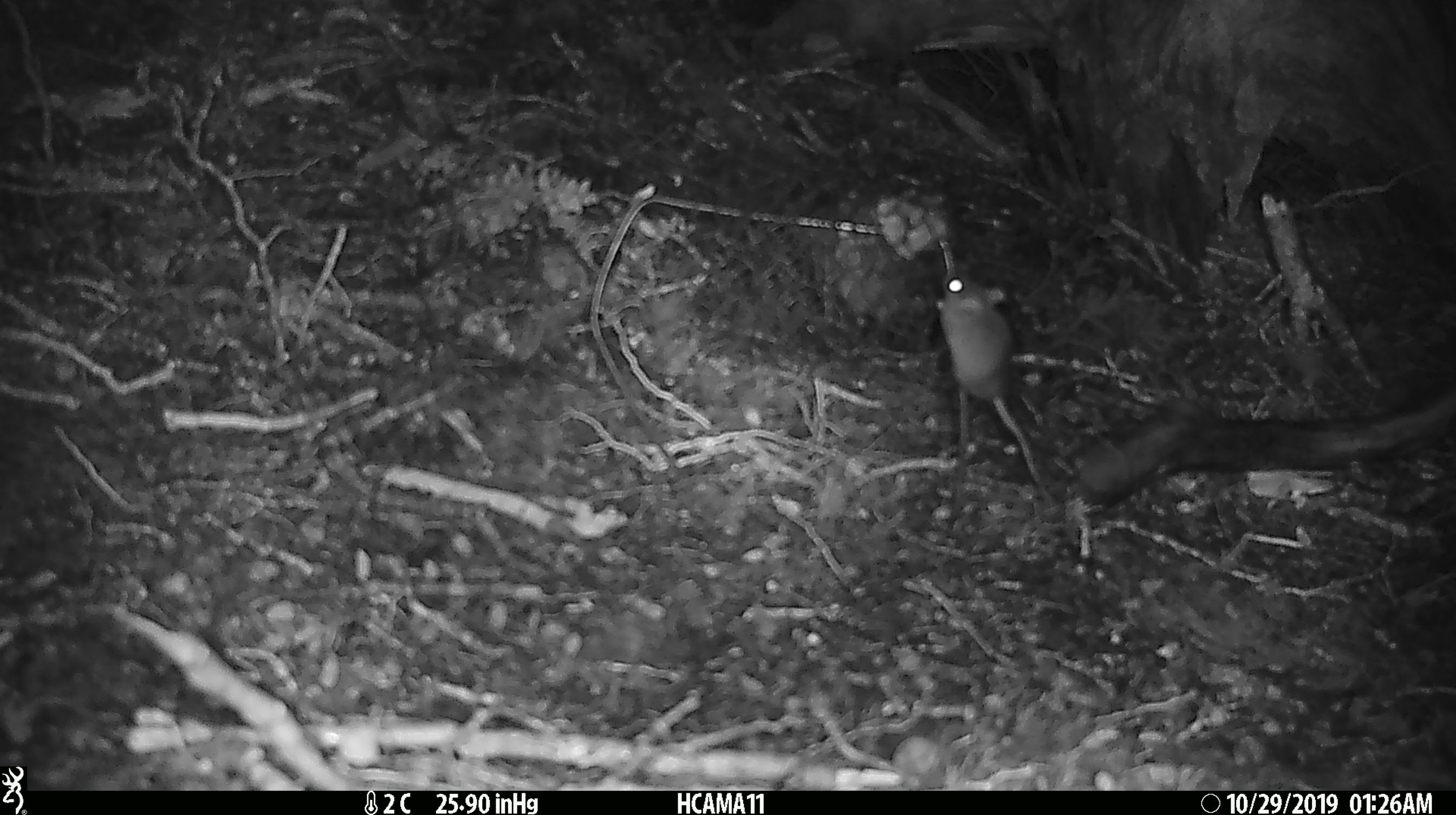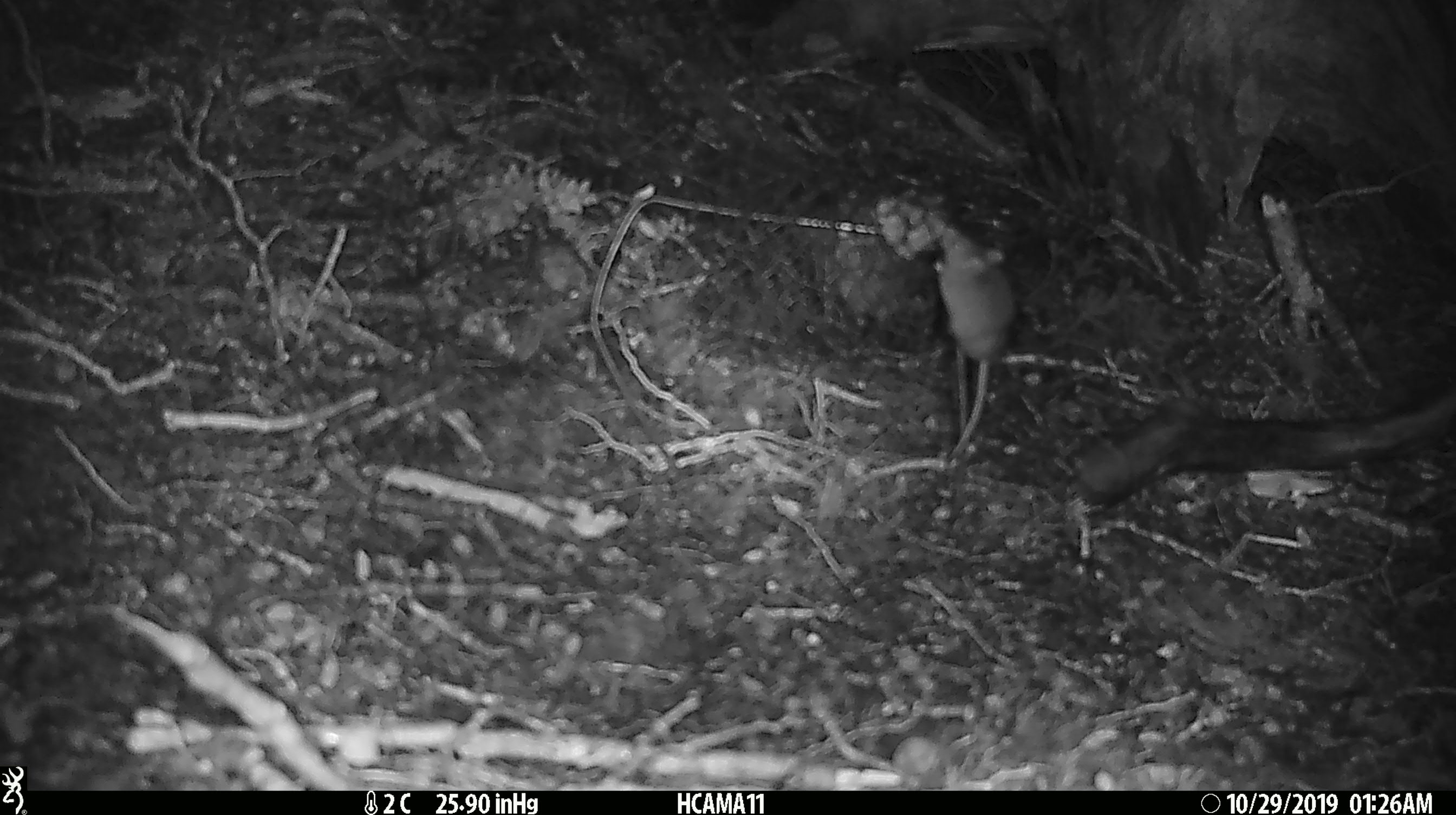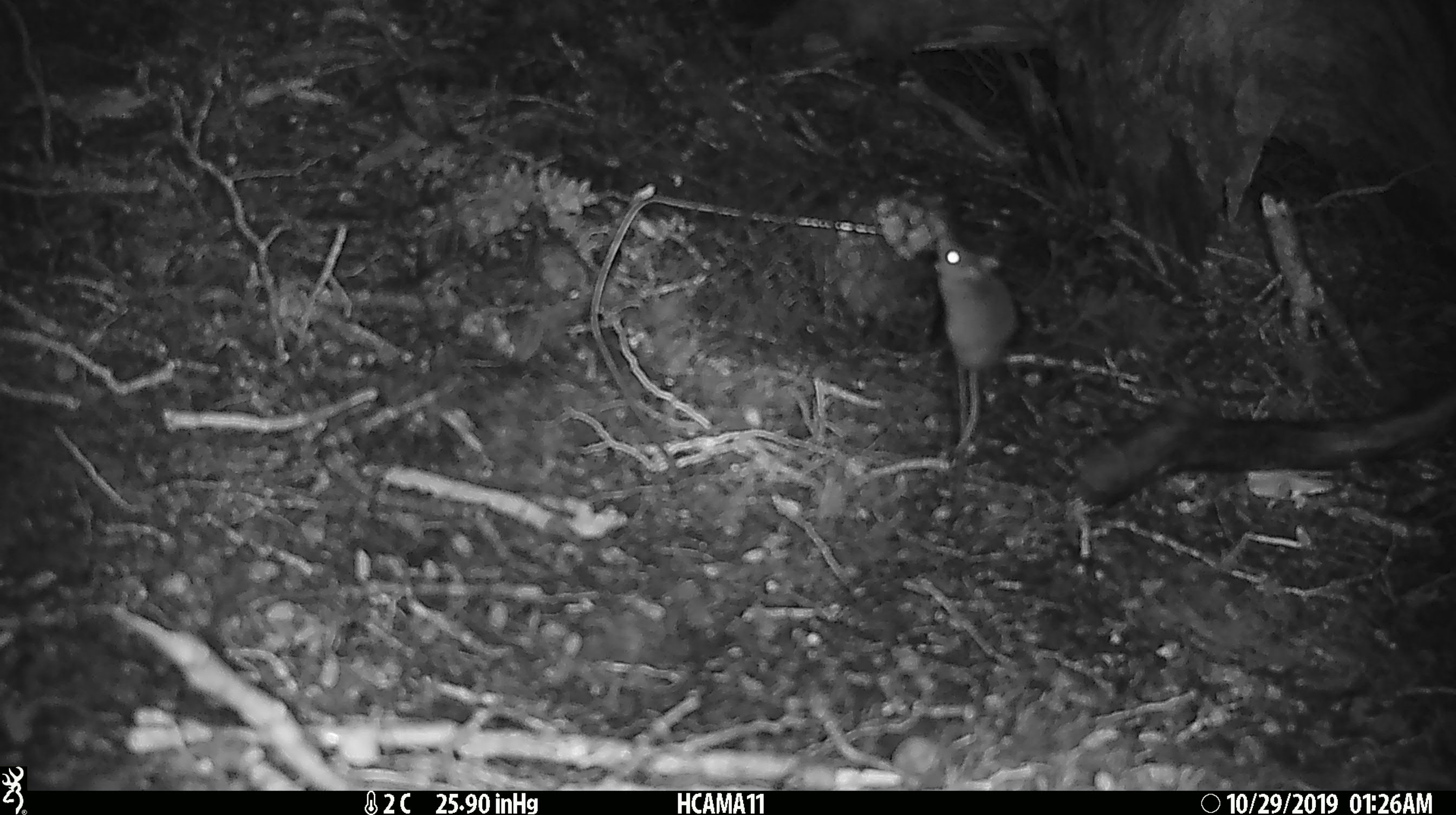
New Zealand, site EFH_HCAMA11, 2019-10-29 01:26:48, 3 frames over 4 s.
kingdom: Animalia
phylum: Chordata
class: Mammalia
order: Rodentia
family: Muridae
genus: Mus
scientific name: Mus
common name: mouse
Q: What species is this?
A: Mouse (Mus).